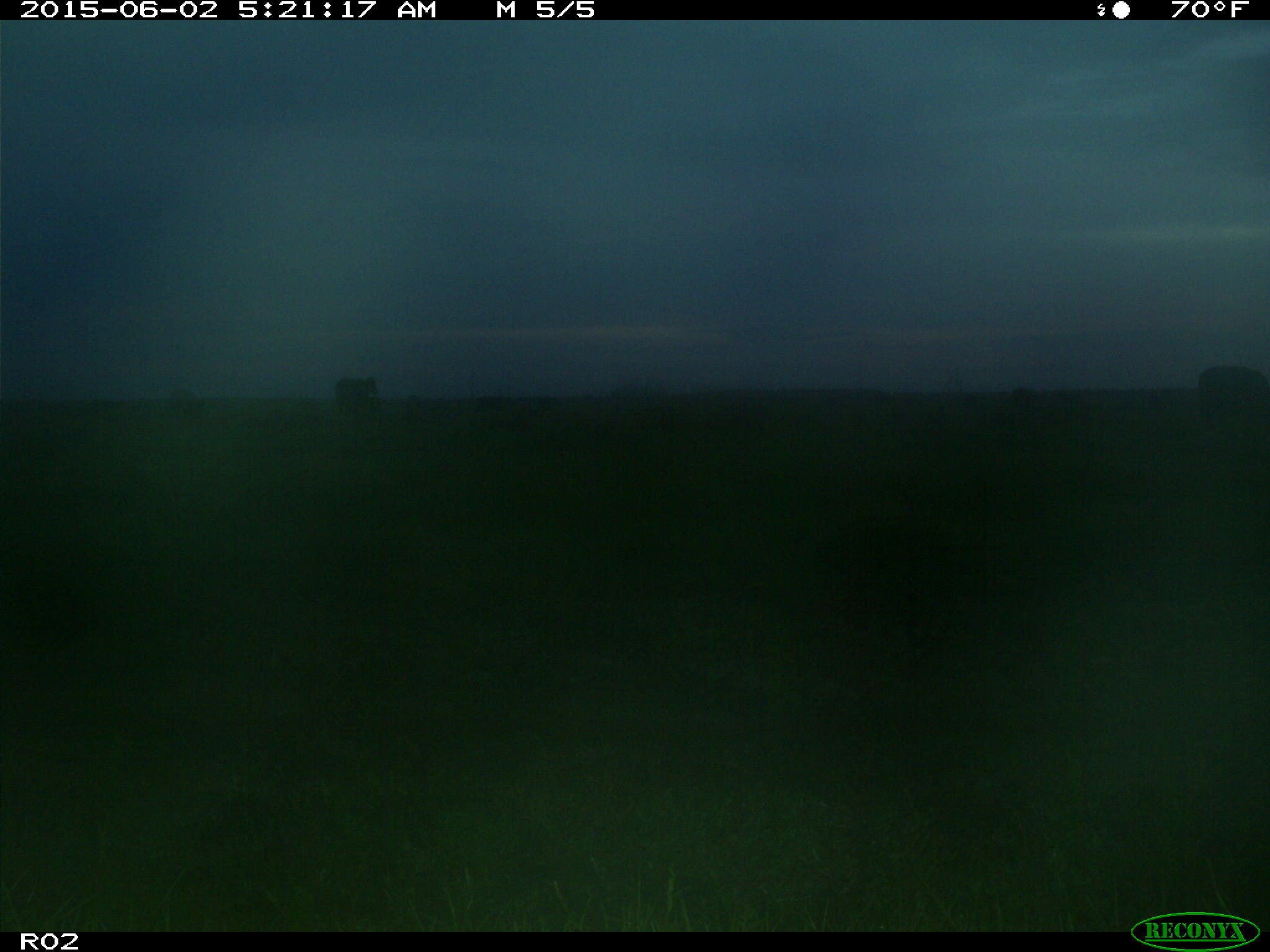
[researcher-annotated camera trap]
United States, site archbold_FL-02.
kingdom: Animalia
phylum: Chordata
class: Mammalia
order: Artiodactyla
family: Bovidae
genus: Bos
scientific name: Bos taurus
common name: domestic cow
Bos taurus (domestic cow).